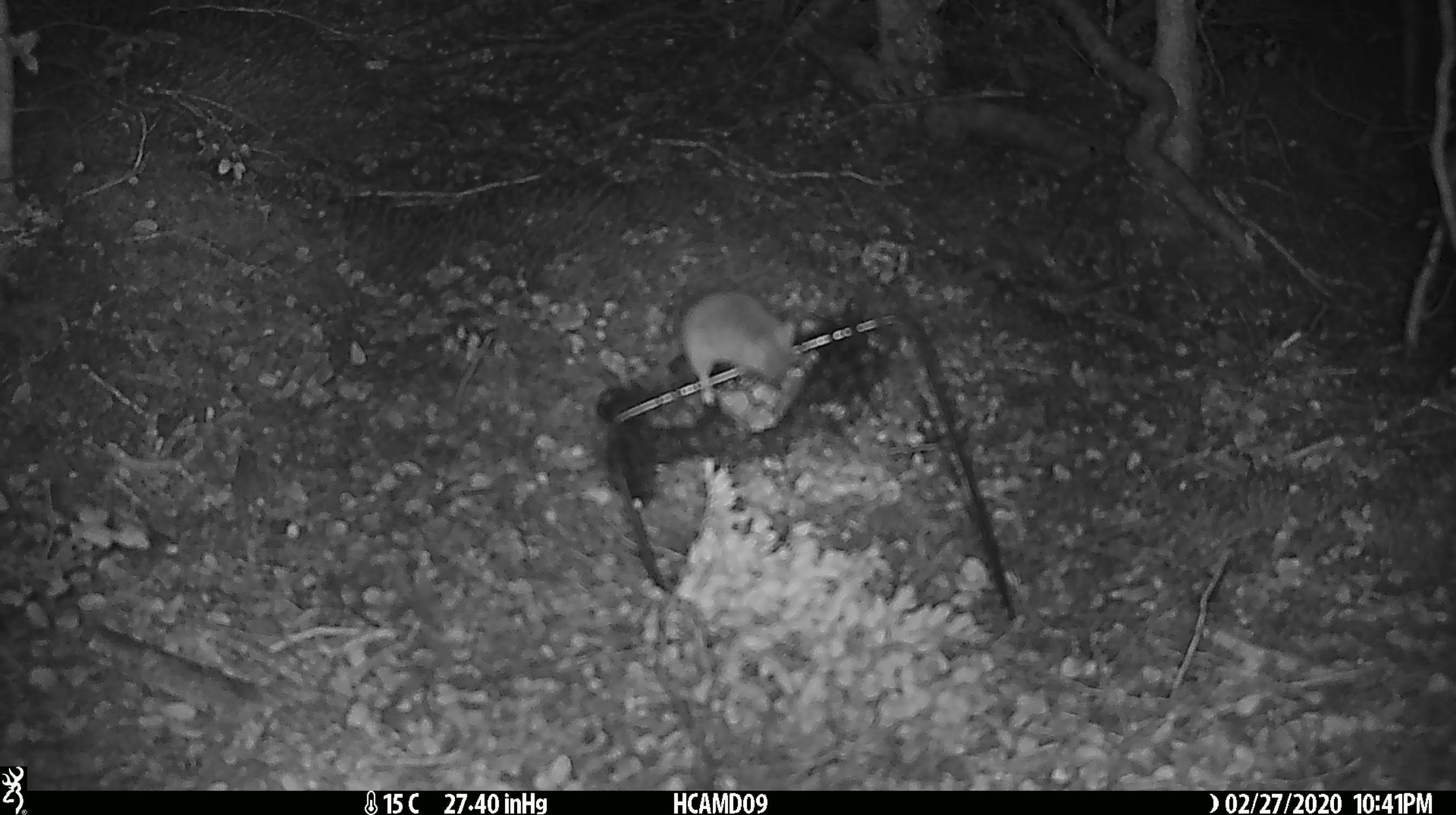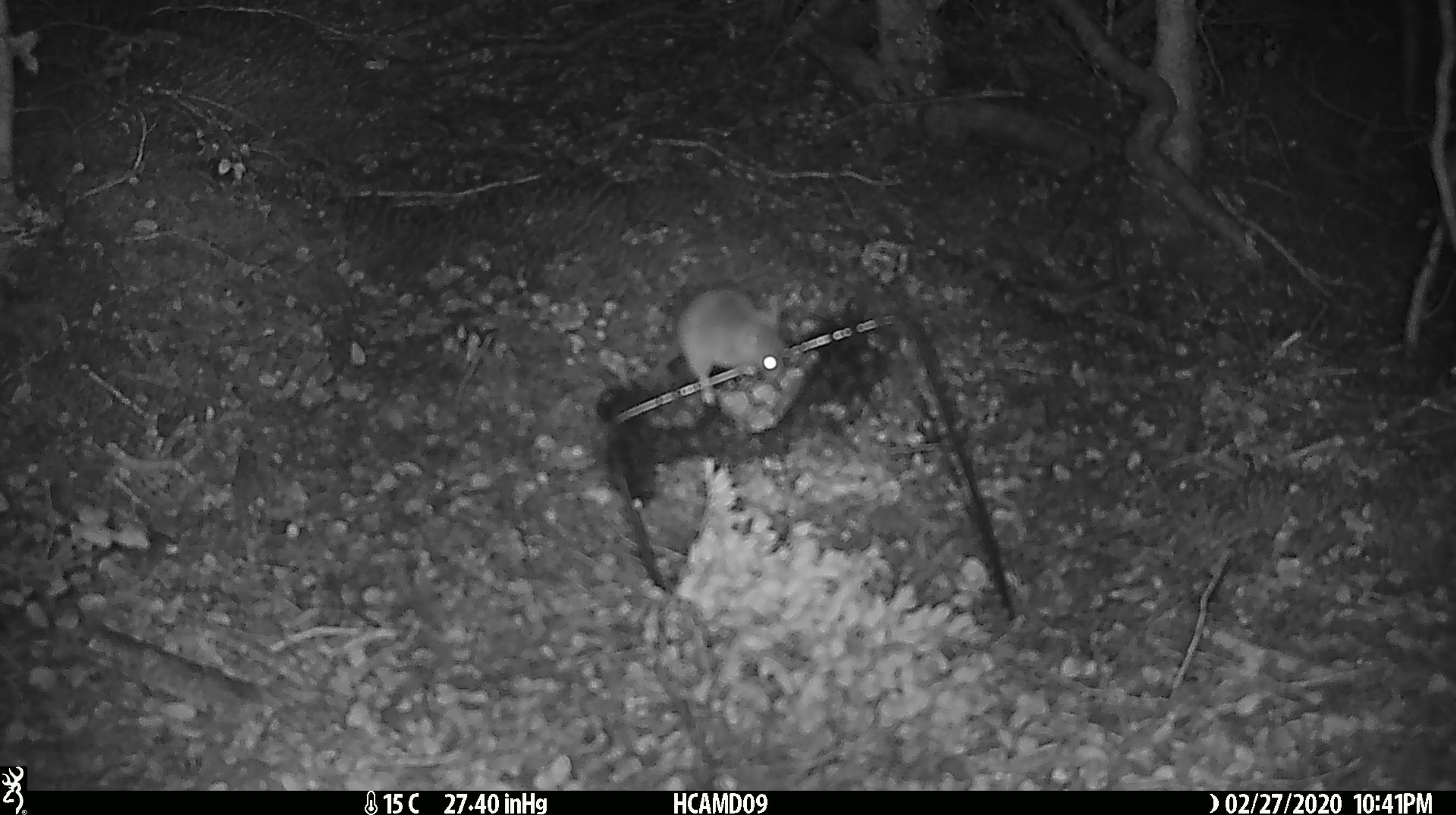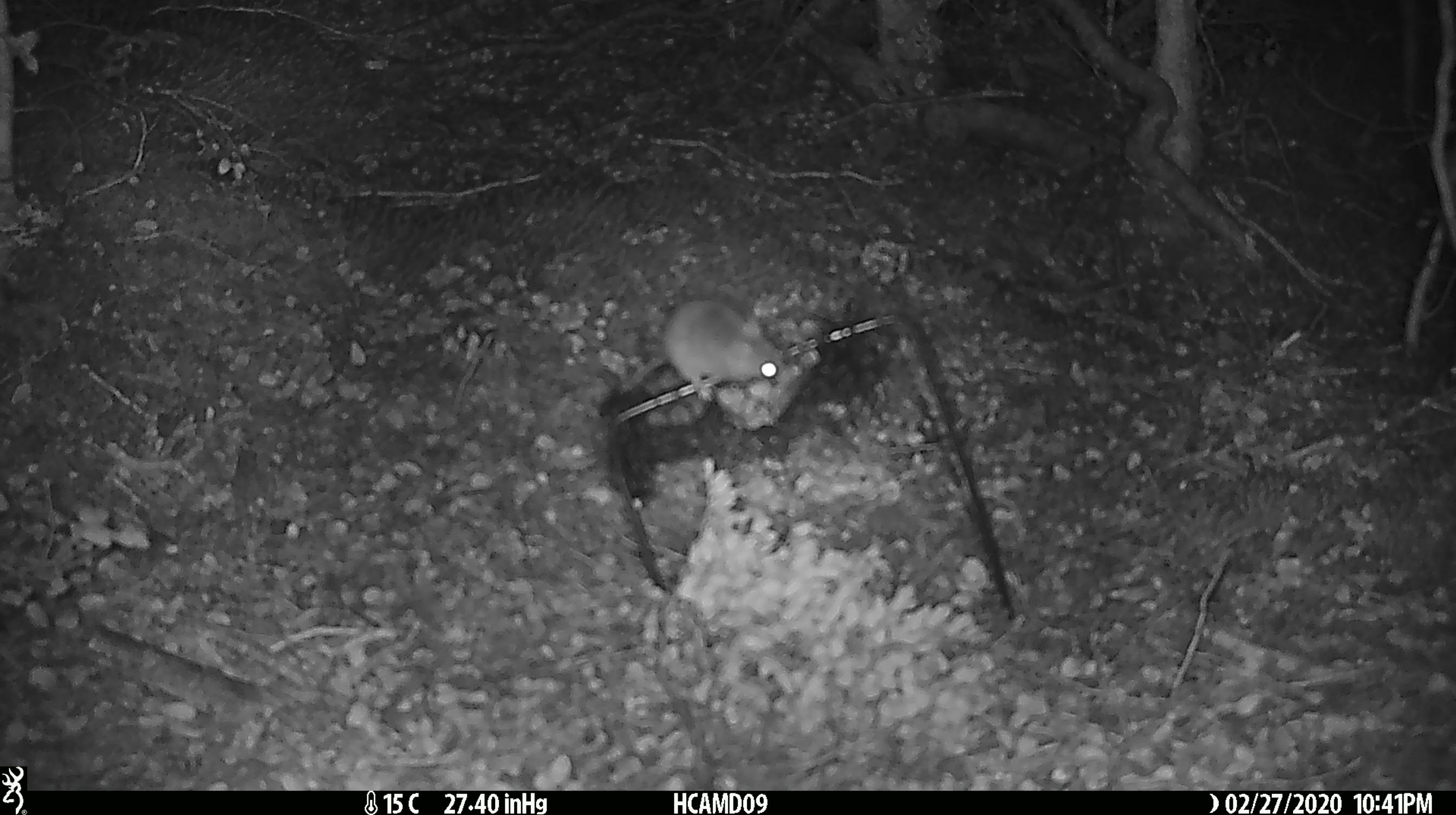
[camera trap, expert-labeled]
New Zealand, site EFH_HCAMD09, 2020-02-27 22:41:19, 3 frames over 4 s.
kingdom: Animalia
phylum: Chordata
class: Mammalia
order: Rodentia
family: Muridae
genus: Mus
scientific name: Mus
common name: mouse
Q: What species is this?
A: Mouse (Mus).